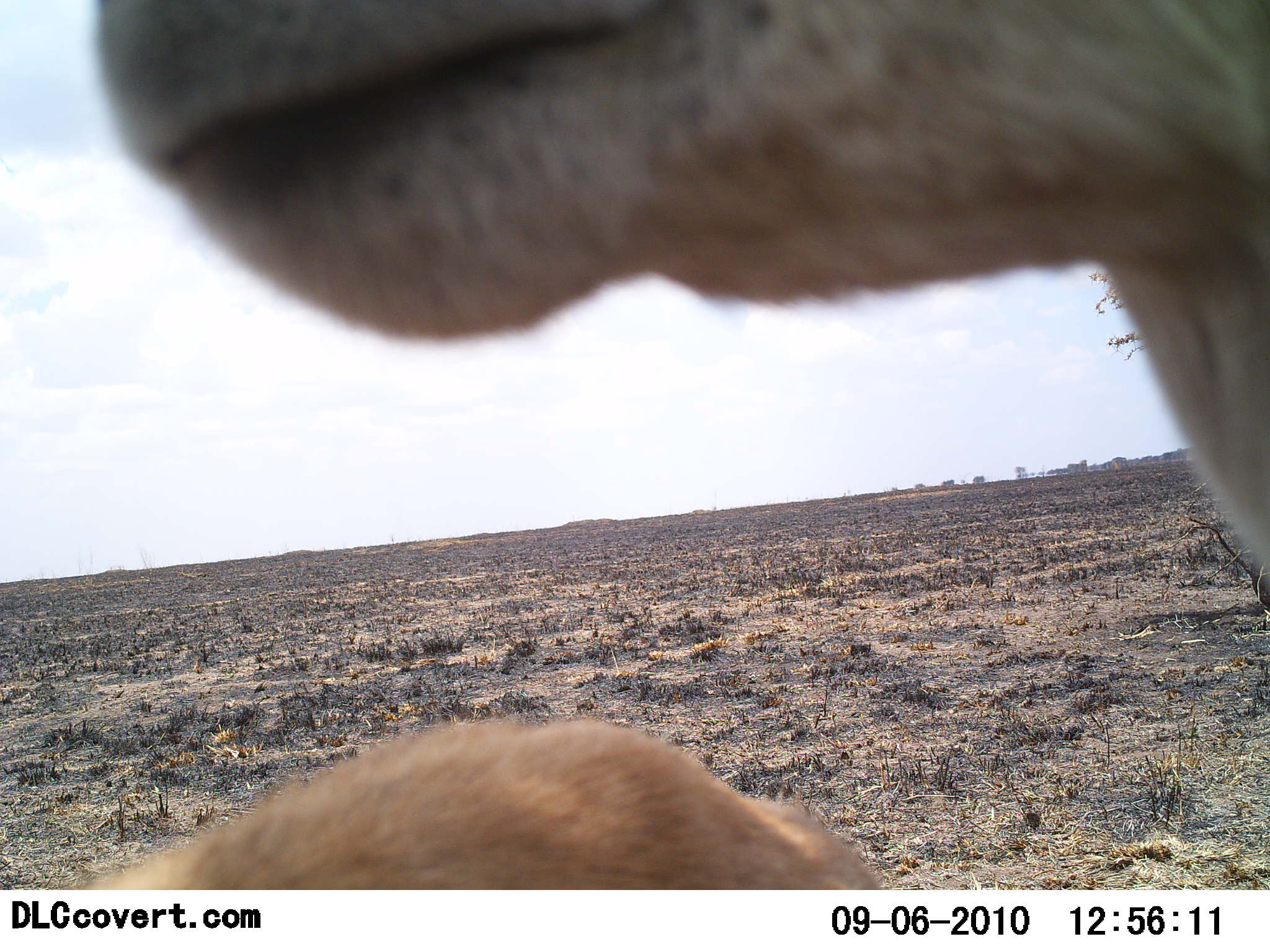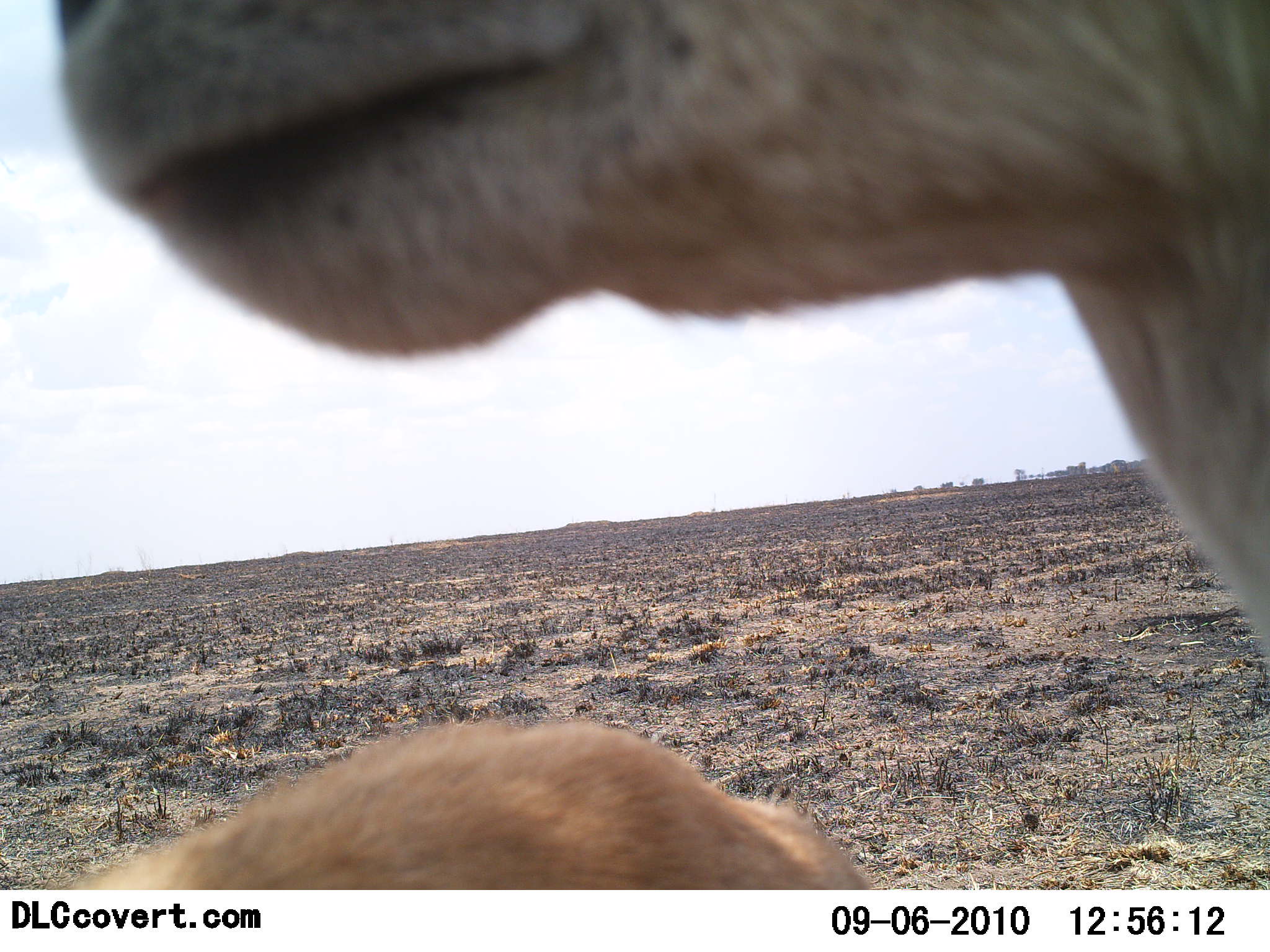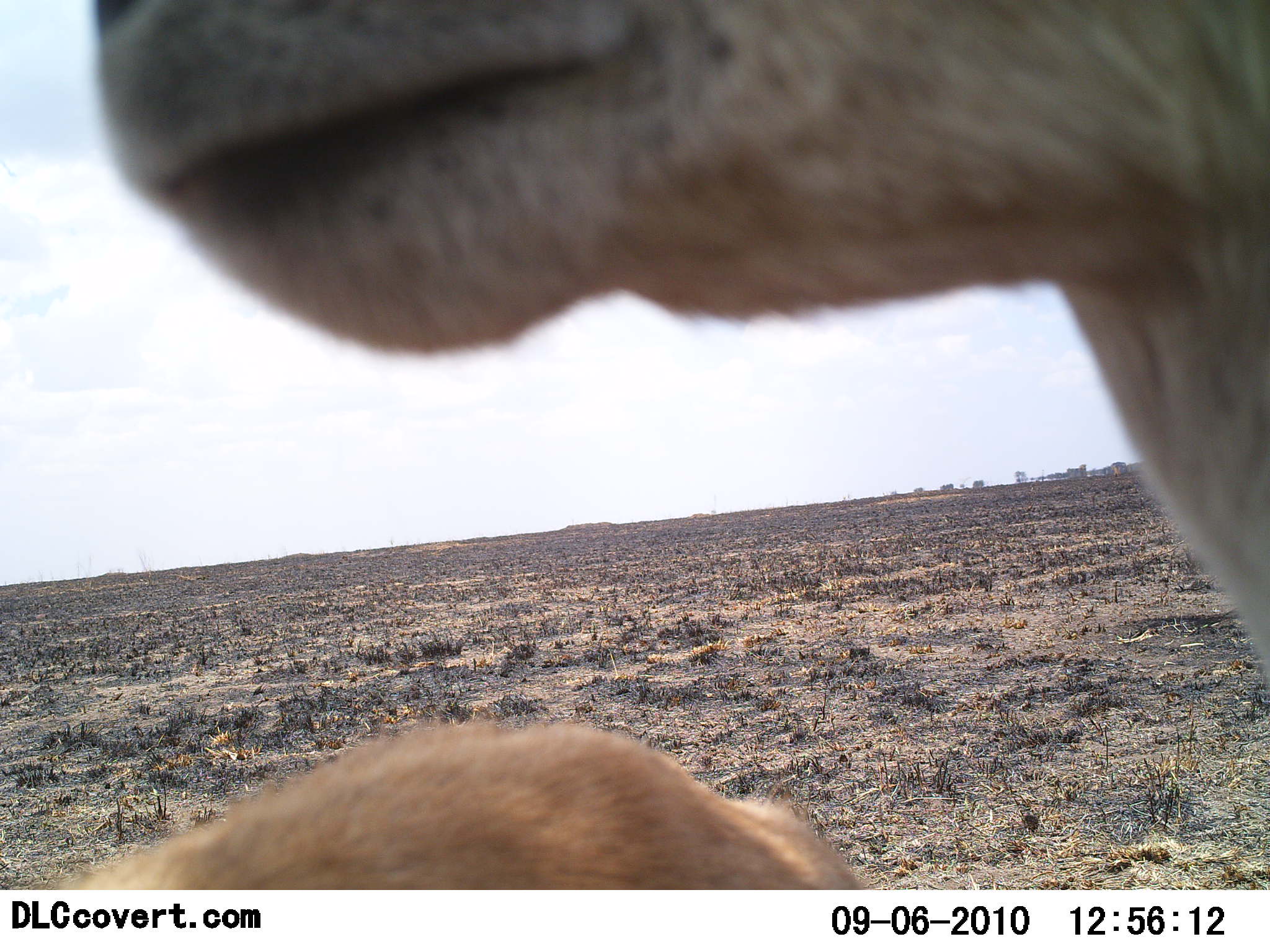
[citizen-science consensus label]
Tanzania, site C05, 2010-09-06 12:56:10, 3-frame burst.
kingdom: Animalia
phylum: Chordata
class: Mammalia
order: Artiodactyla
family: Bovidae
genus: Eudorcas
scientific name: Eudorcas thomsonii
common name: thomson's gazelle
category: gazellethomsons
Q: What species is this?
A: Gazellethomsons (thomson's gazelle) (Eudorcas thomsonii).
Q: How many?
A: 2.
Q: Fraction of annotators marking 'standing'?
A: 62%.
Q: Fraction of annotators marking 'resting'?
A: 25%.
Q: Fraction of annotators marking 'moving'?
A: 0%.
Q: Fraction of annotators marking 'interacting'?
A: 12%.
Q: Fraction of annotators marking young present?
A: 12%.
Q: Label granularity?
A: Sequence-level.